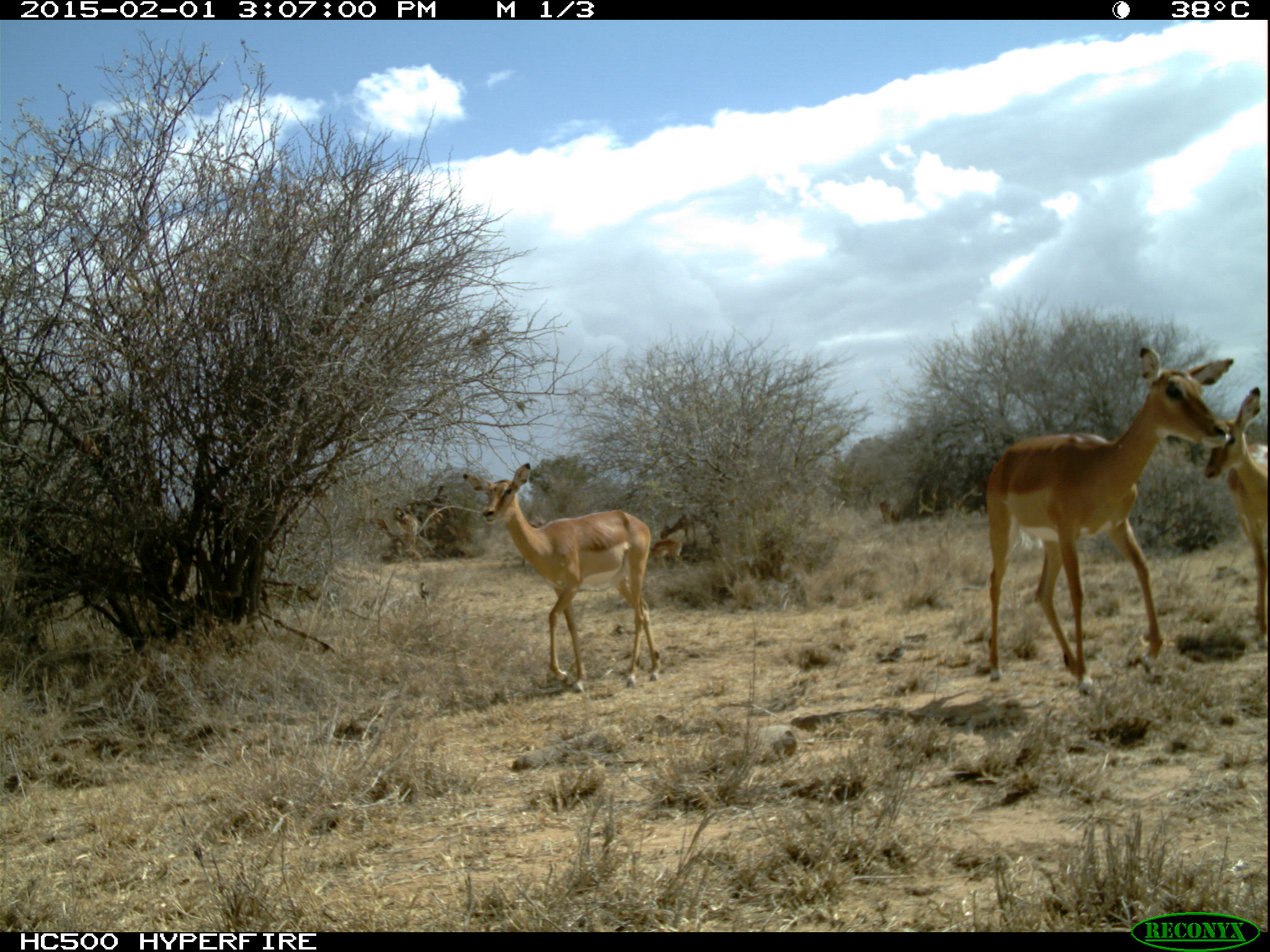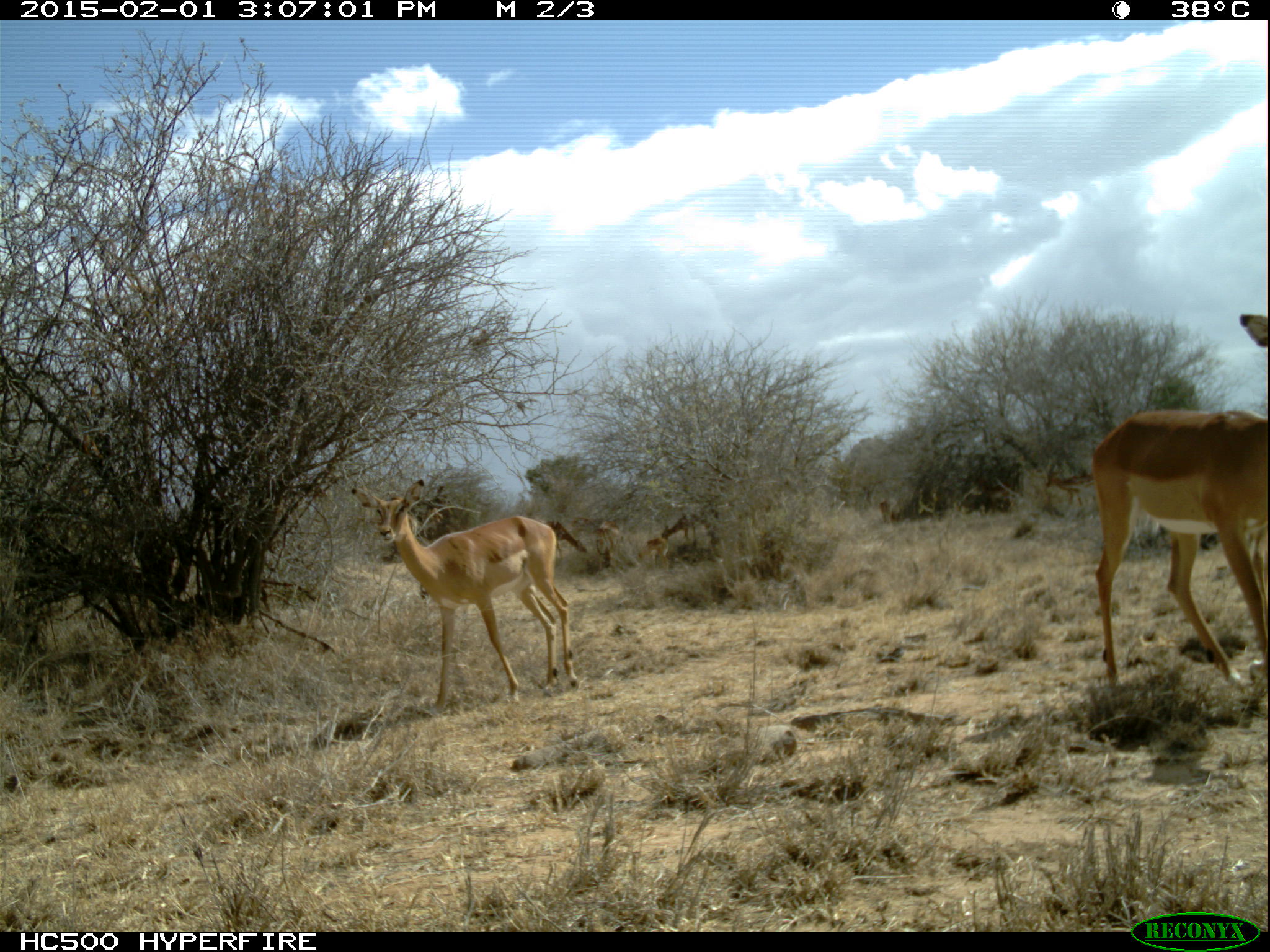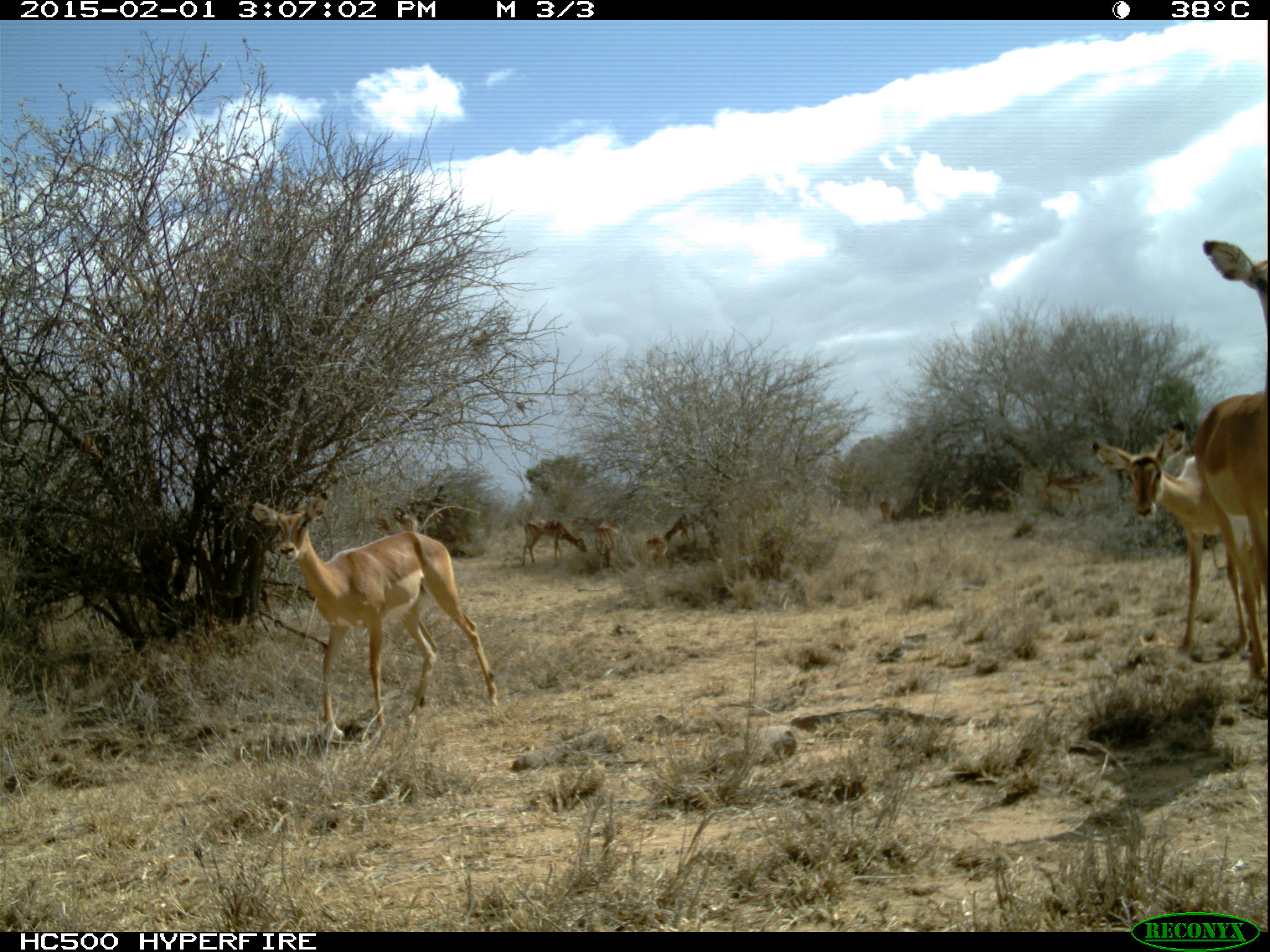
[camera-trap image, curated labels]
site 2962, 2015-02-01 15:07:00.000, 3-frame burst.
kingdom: Animalia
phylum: Chordata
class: Mammalia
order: Artiodactyla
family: Bovidae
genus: Aepyceros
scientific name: Aepyceros melampus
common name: impala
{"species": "Aepyceros melampus (impala)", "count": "7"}